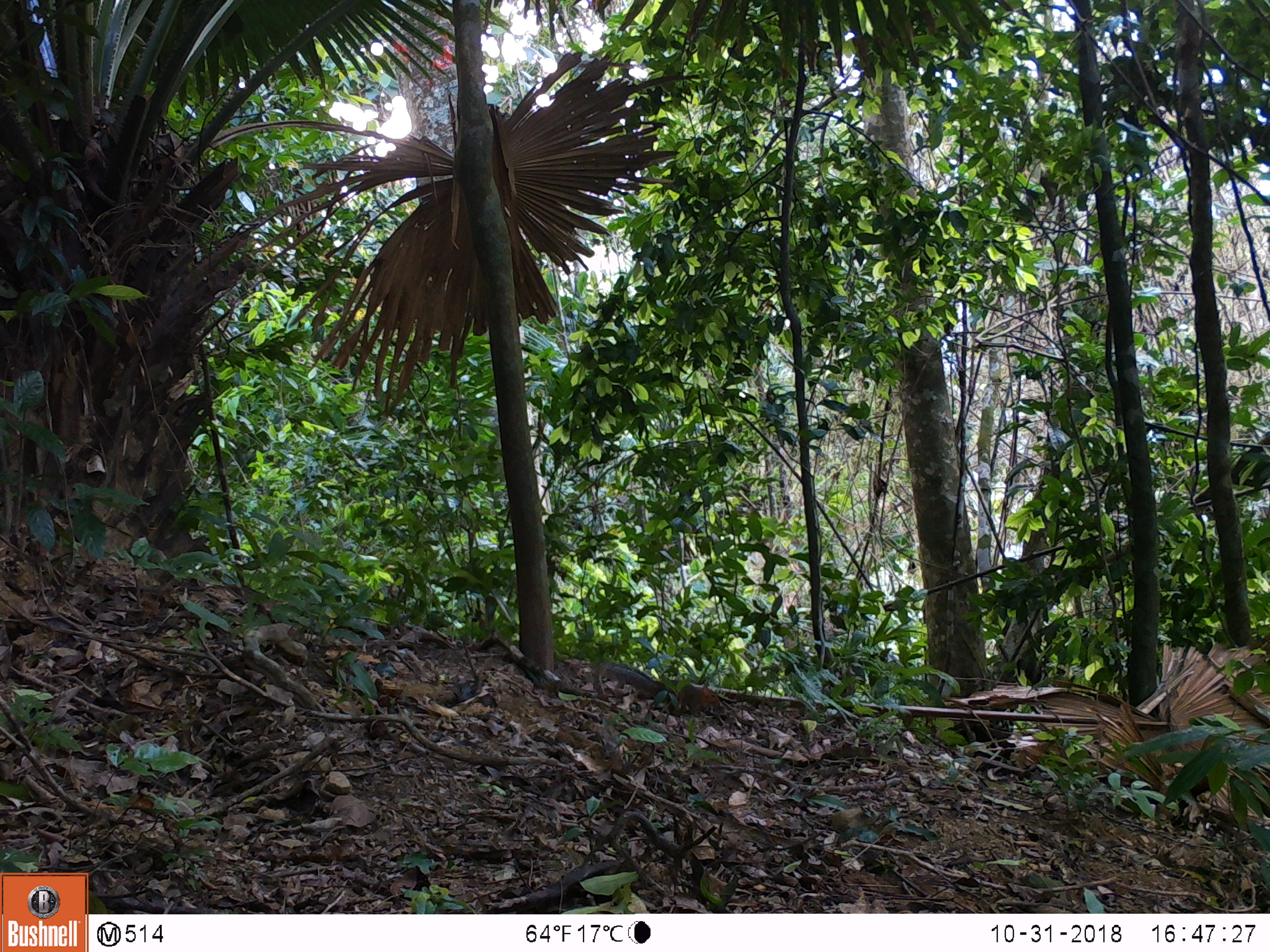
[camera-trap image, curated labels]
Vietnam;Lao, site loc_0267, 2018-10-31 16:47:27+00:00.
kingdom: Animalia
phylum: Chordata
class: Mammalia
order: Rodentia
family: Sciuridae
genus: Dremomys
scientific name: Dremomys rufigenis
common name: red-cheeked squirrel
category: red cheeked squirrel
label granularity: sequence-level